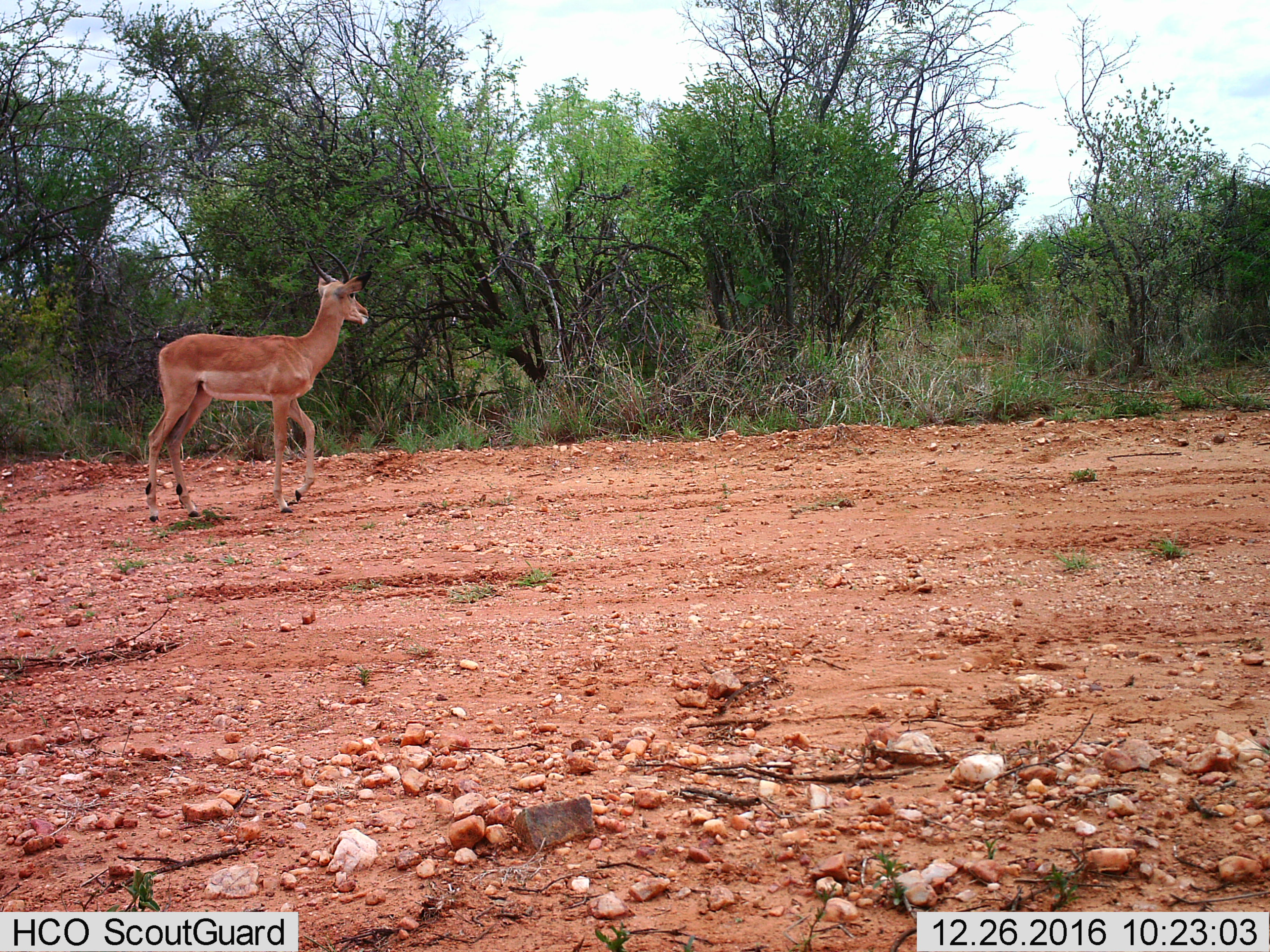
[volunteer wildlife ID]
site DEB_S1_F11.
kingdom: Animalia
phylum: Chordata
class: Mammalia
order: Artiodactyla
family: Bovidae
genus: Aepyceros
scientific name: Aepyceros melampus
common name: impala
Impala (Aepyceros melampus), count 1. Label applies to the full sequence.